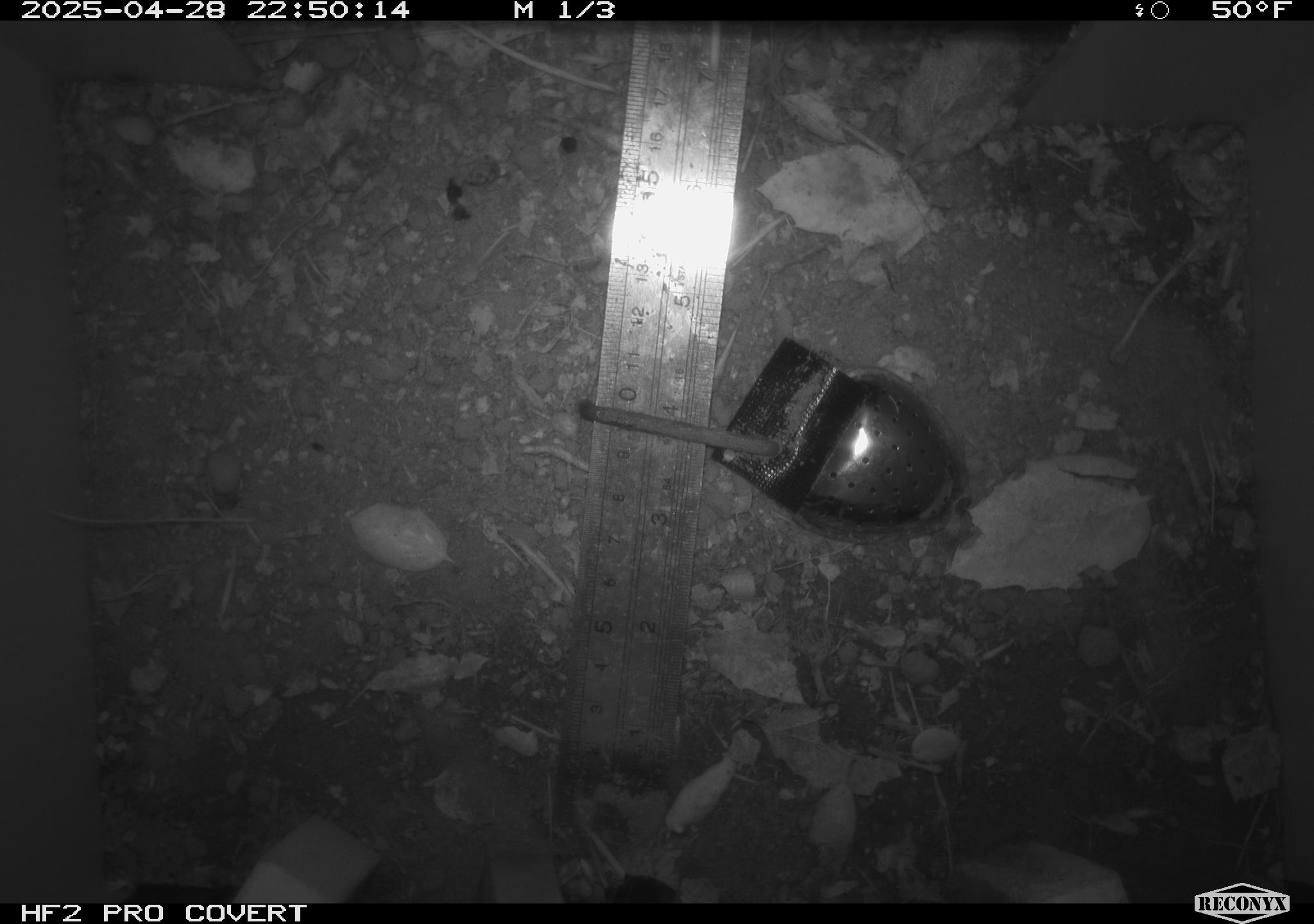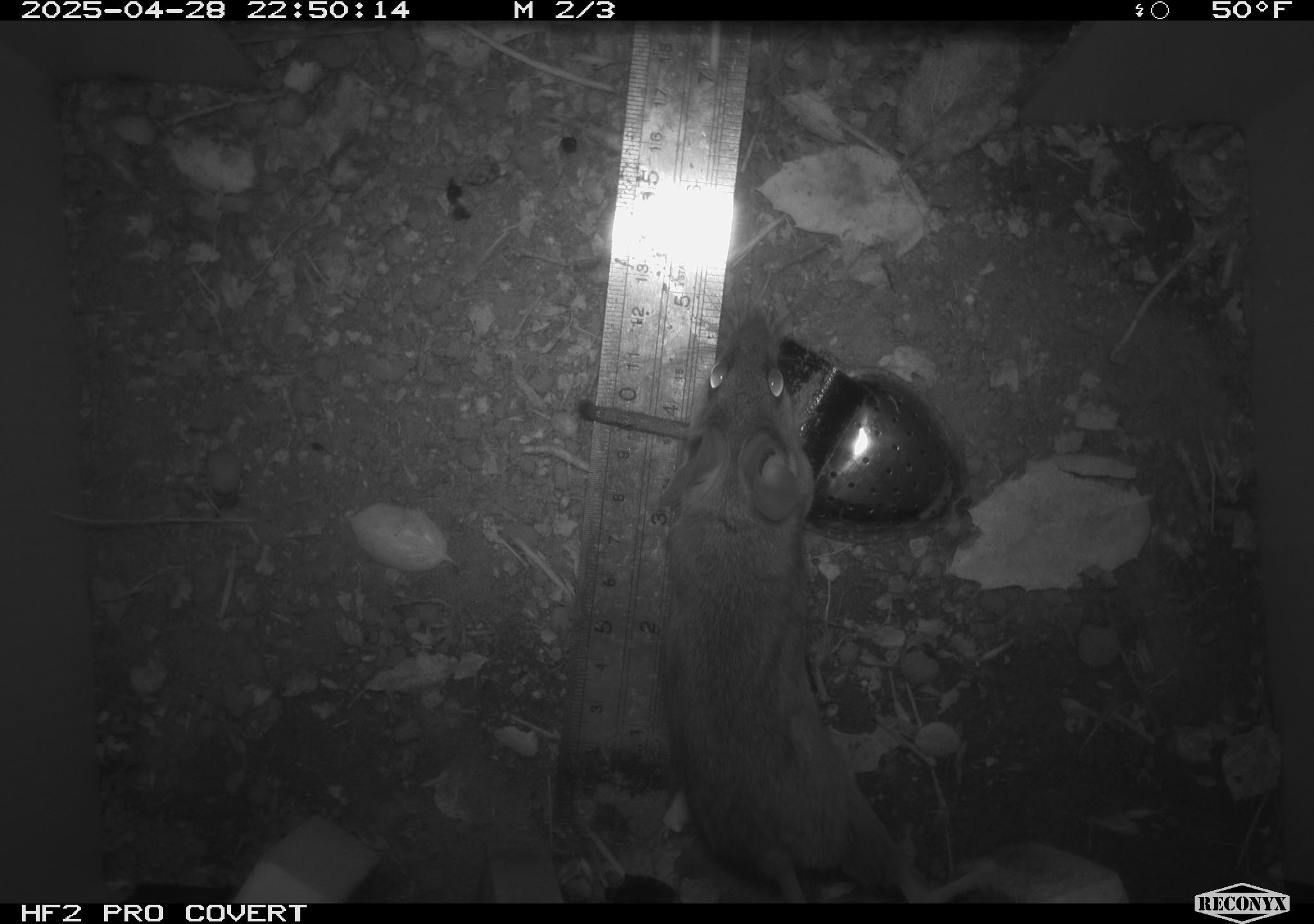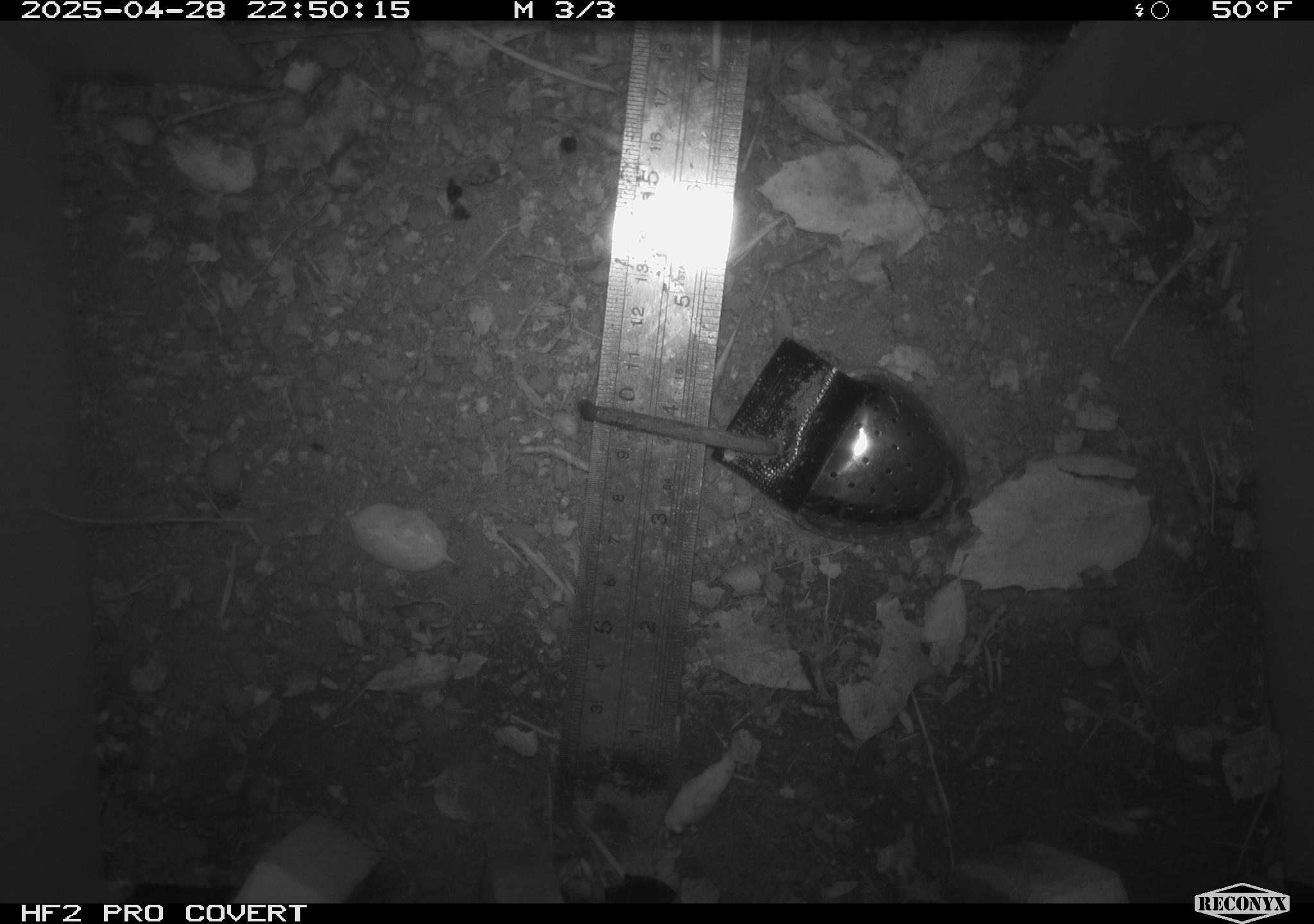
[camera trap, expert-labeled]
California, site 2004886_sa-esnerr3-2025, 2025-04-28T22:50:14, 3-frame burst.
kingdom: Animalia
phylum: Chordata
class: Mammalia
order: Rodentia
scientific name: Rodentia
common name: rodent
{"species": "rodent (Rodentia)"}